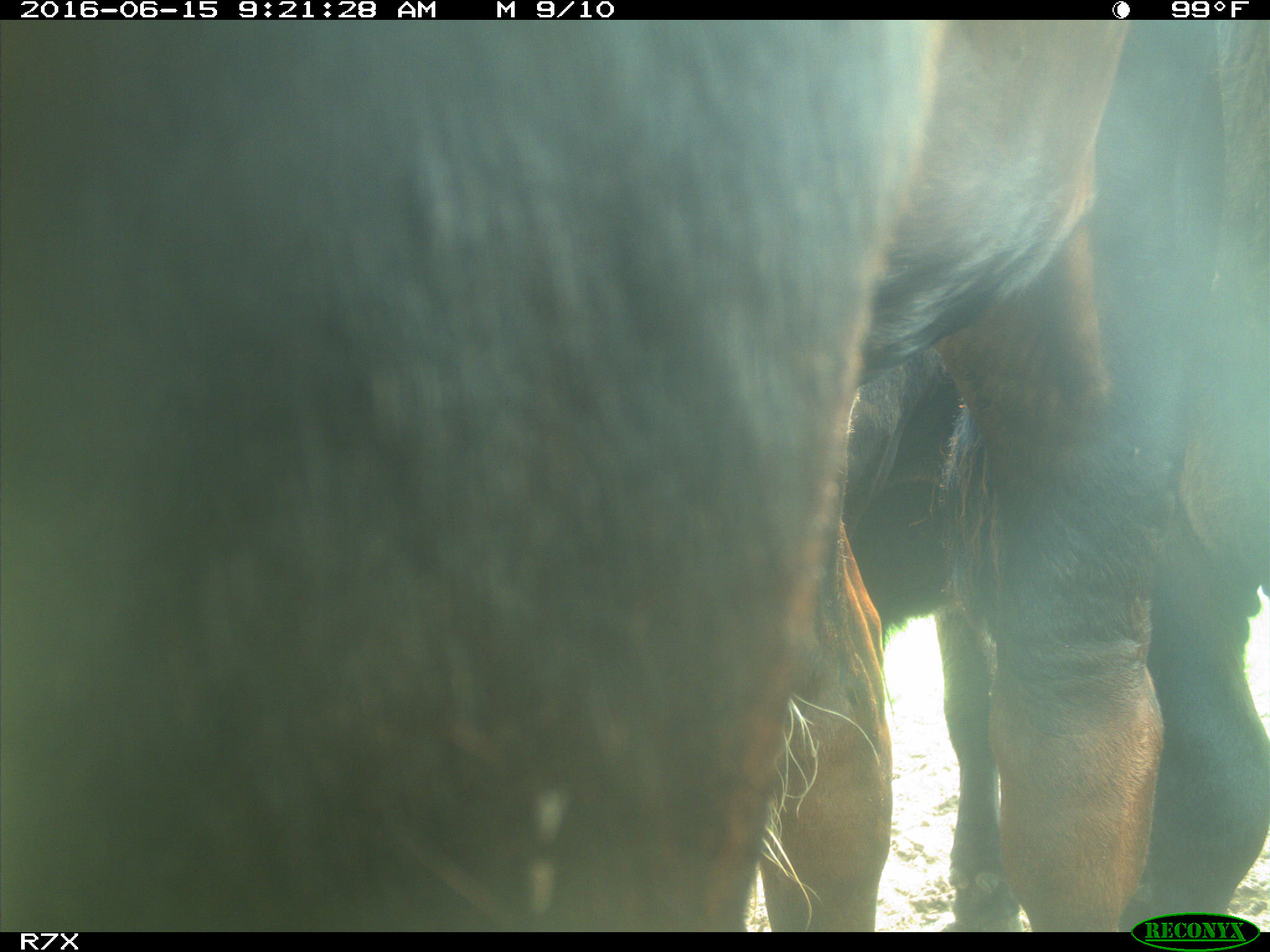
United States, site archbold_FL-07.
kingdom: Animalia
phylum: Chordata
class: Mammalia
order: Artiodactyla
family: Bovidae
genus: Bos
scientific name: Bos taurus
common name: domestic cow